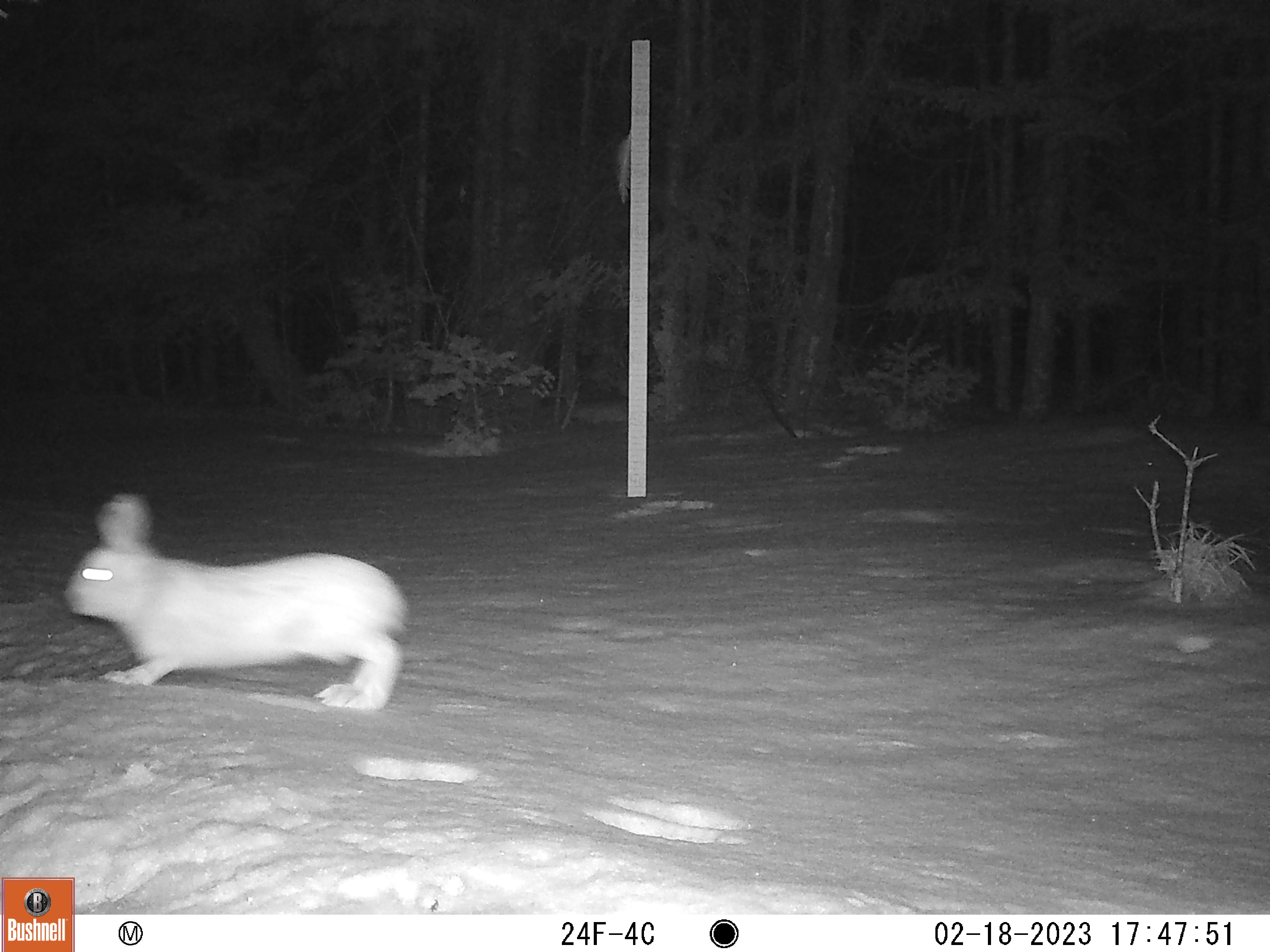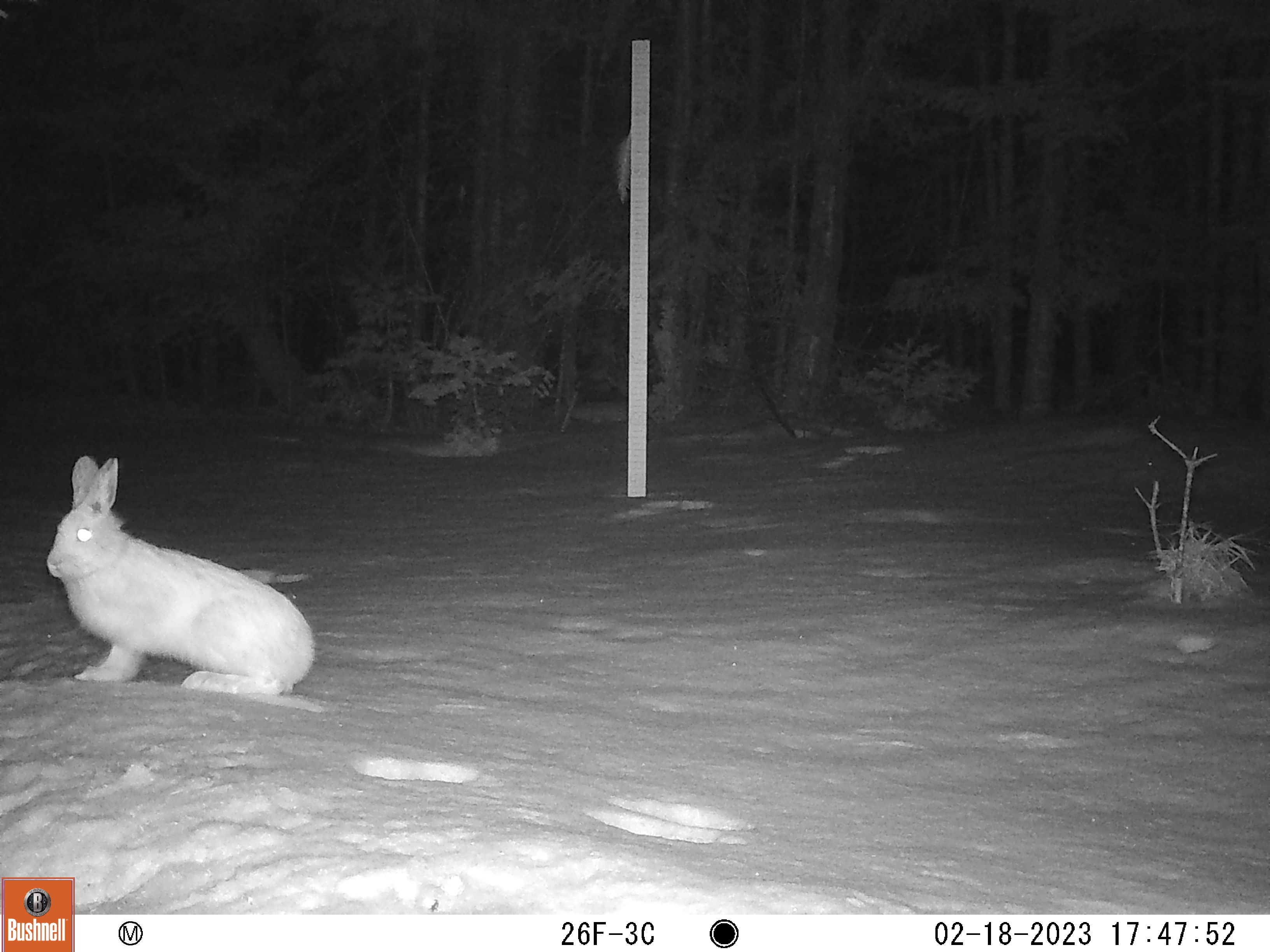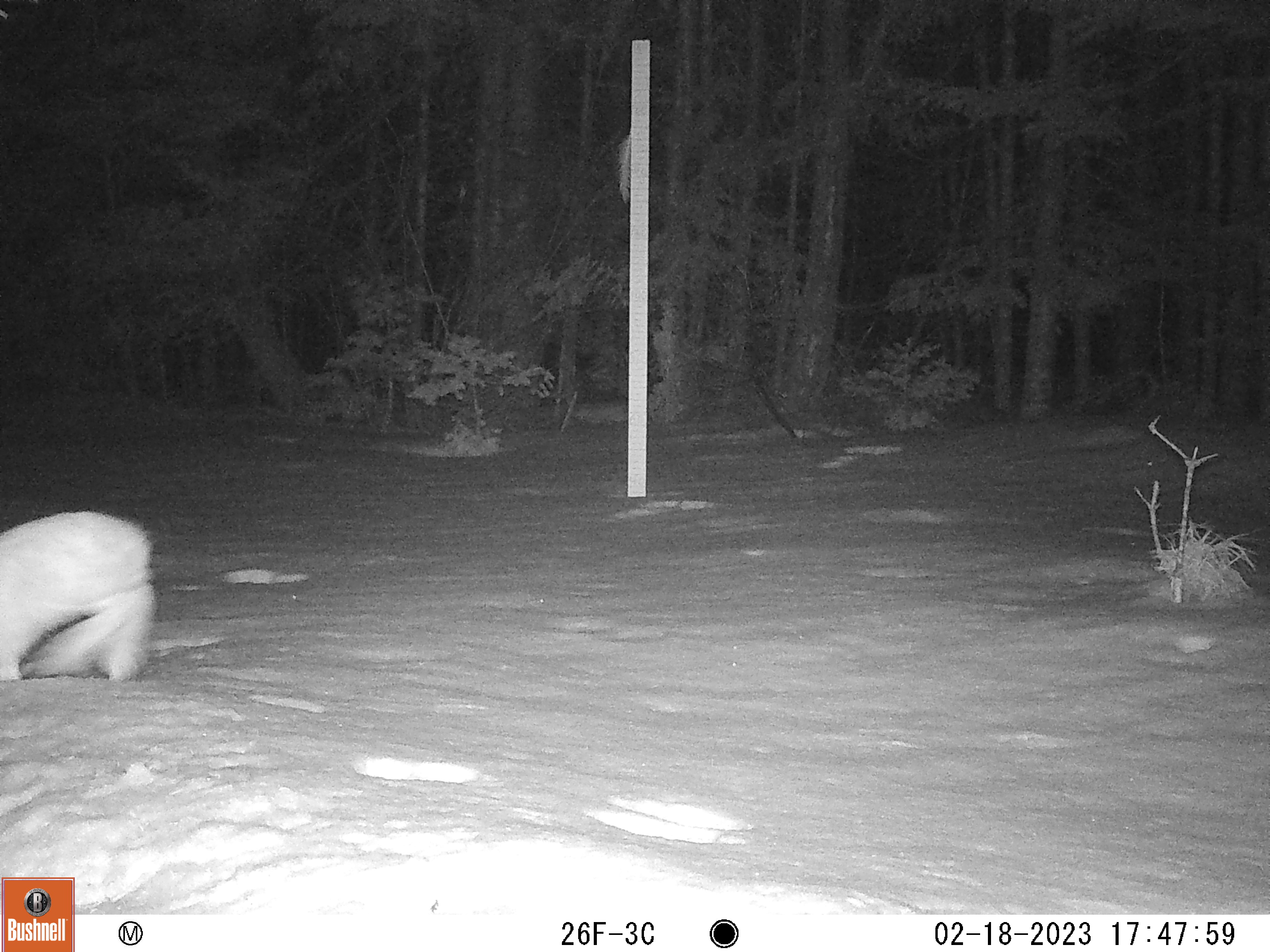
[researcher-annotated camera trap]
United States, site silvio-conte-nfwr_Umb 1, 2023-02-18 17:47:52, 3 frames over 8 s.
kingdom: Animalia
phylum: Chordata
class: Mammalia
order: Lagomorpha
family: Leporidae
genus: Lepus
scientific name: Lepus americanus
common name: snowshoe hare